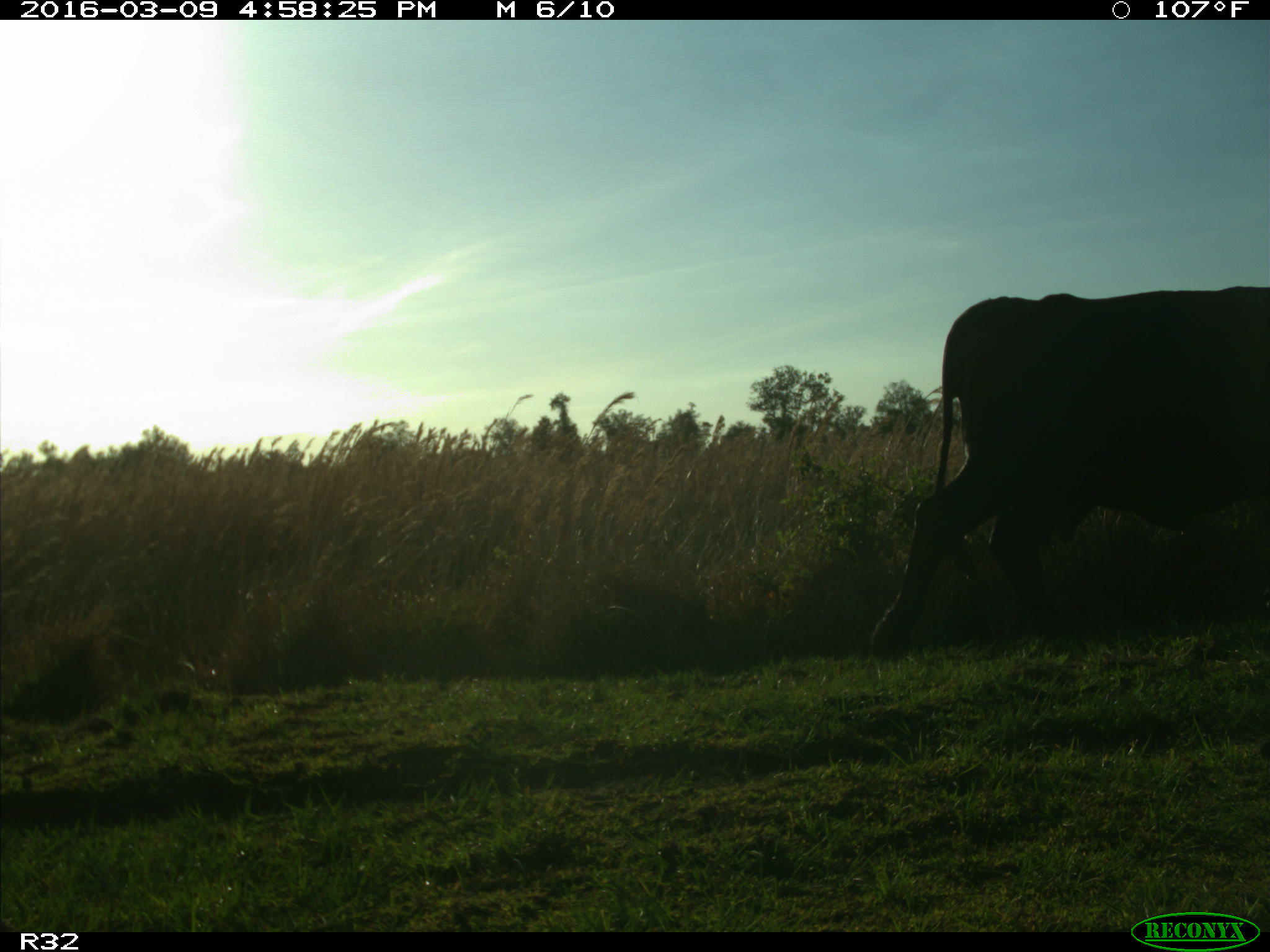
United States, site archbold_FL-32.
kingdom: Animalia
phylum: Chordata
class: Mammalia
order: Artiodactyla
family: Bovidae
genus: Bos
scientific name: Bos taurus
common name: domestic cow